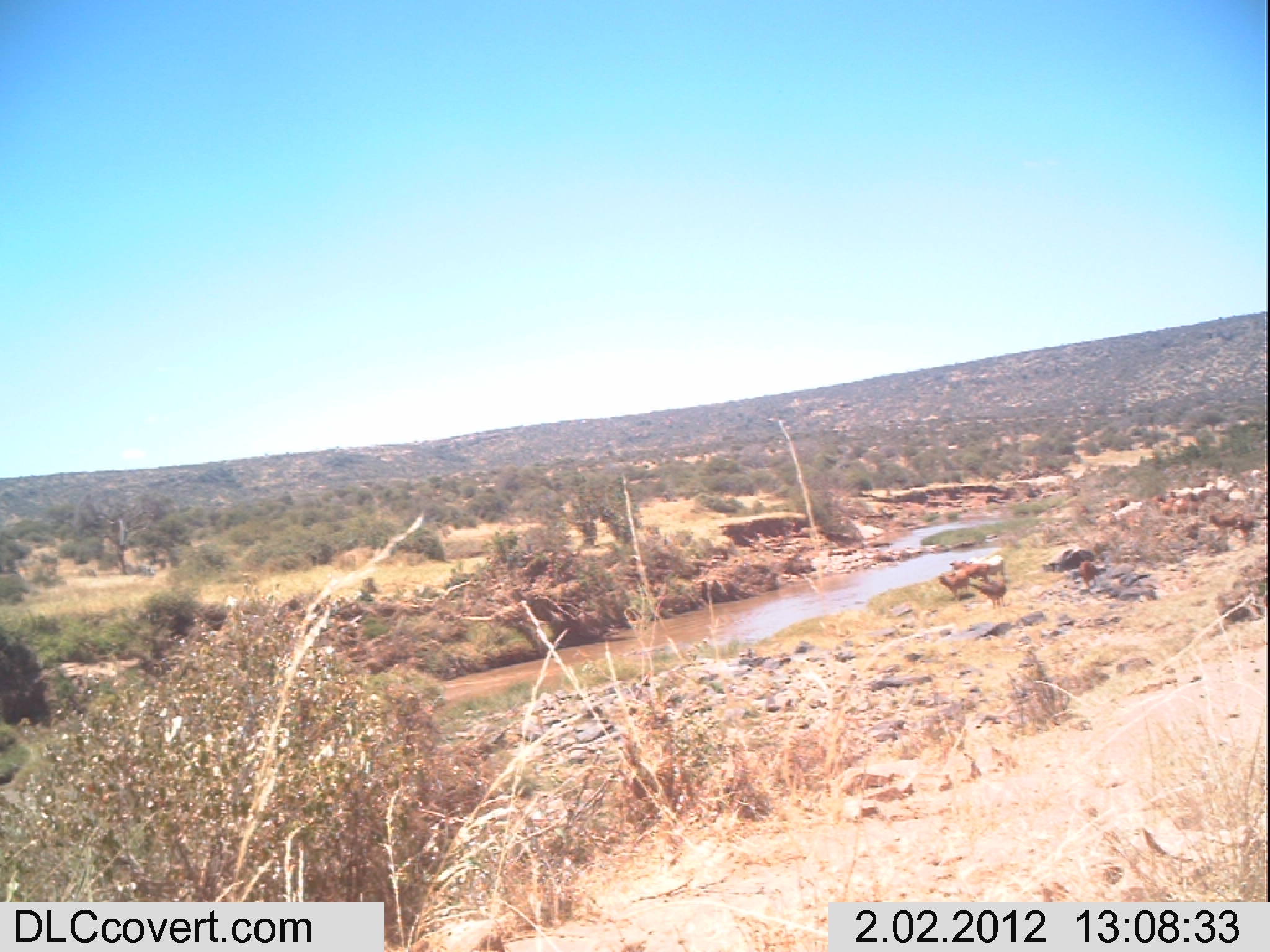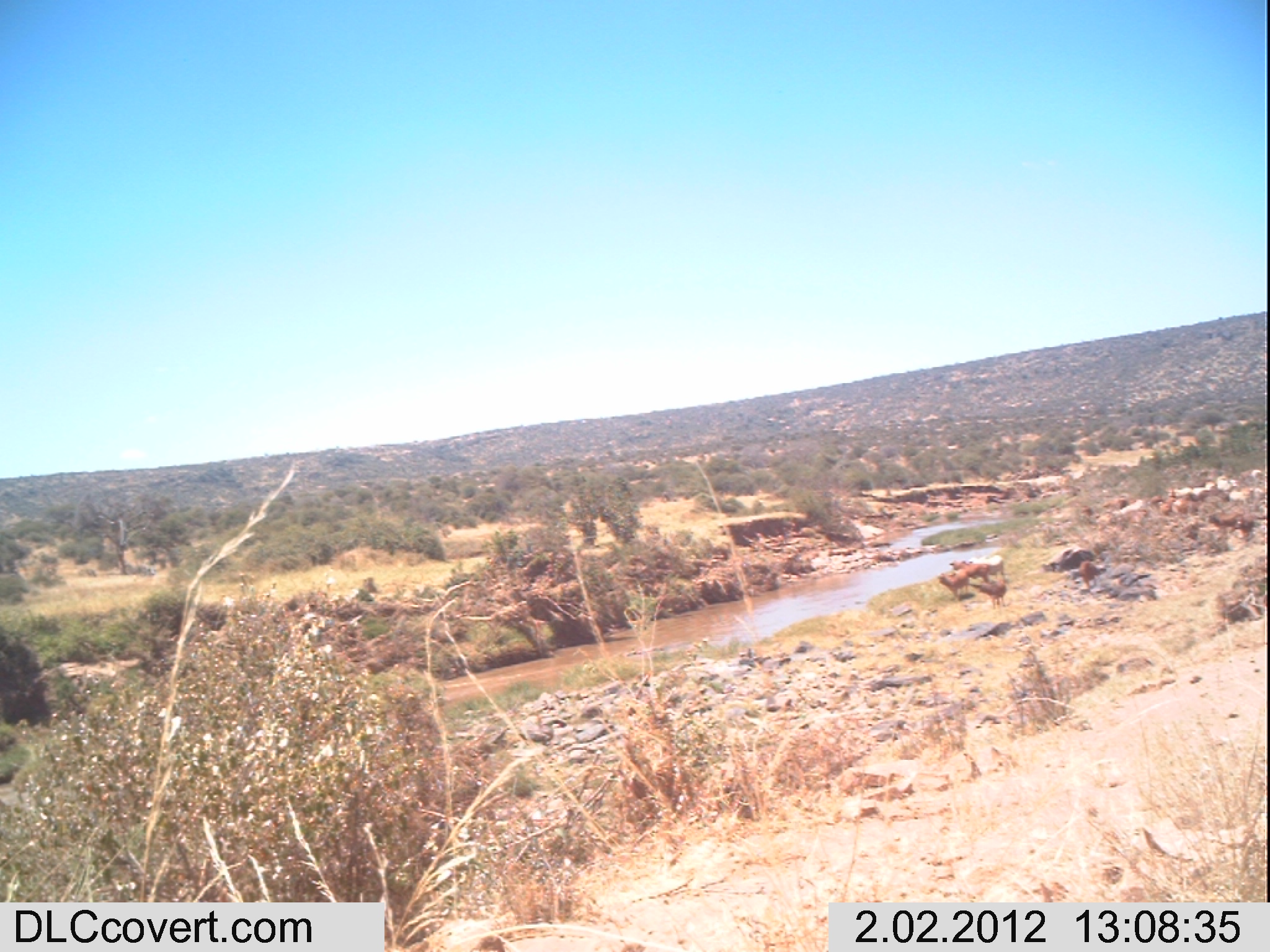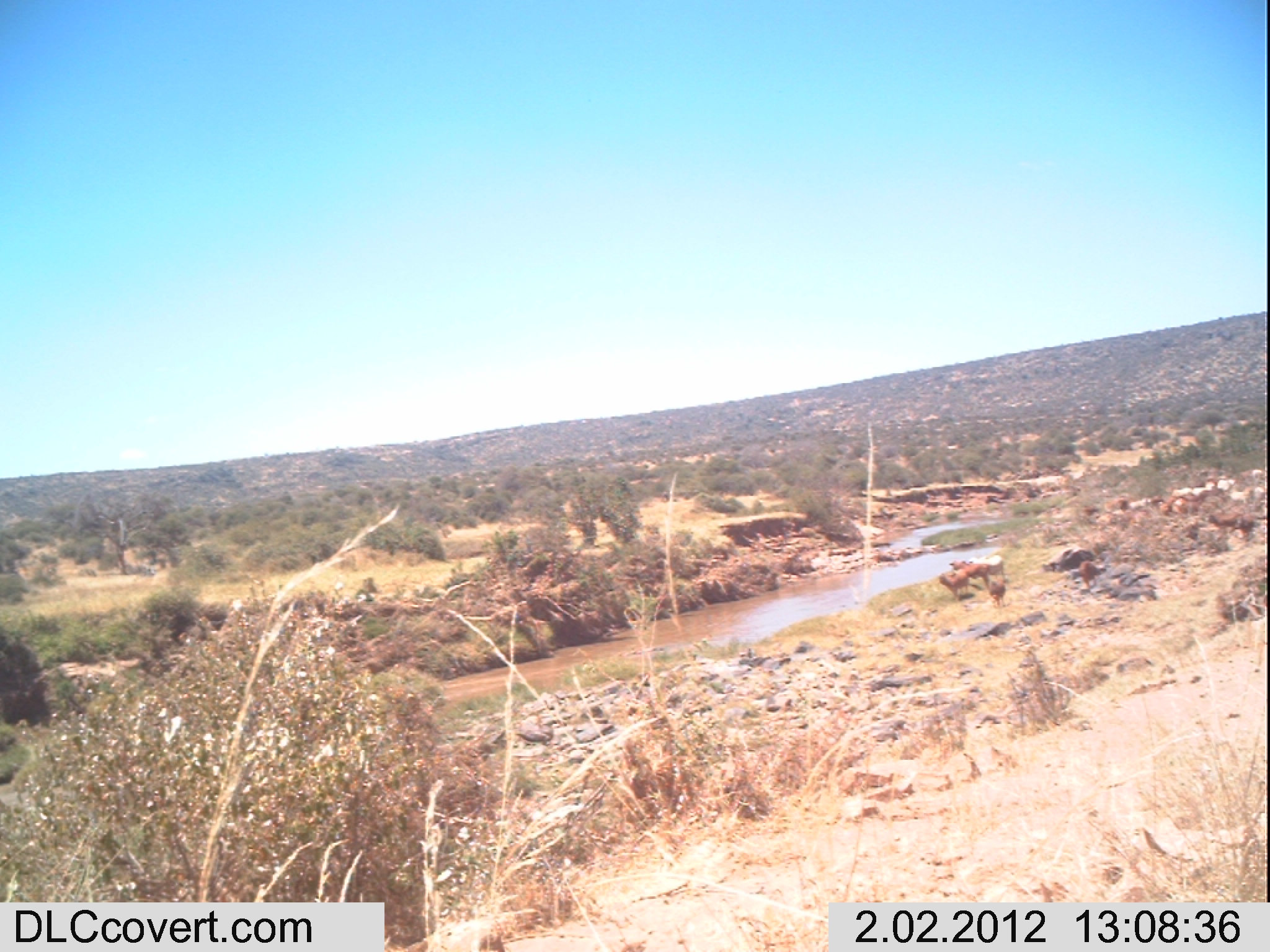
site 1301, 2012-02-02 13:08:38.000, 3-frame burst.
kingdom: Animalia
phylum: Chordata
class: Mammalia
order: Artiodactyla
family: Bovidae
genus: Bos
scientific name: Bos taurus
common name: domestic cattle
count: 14